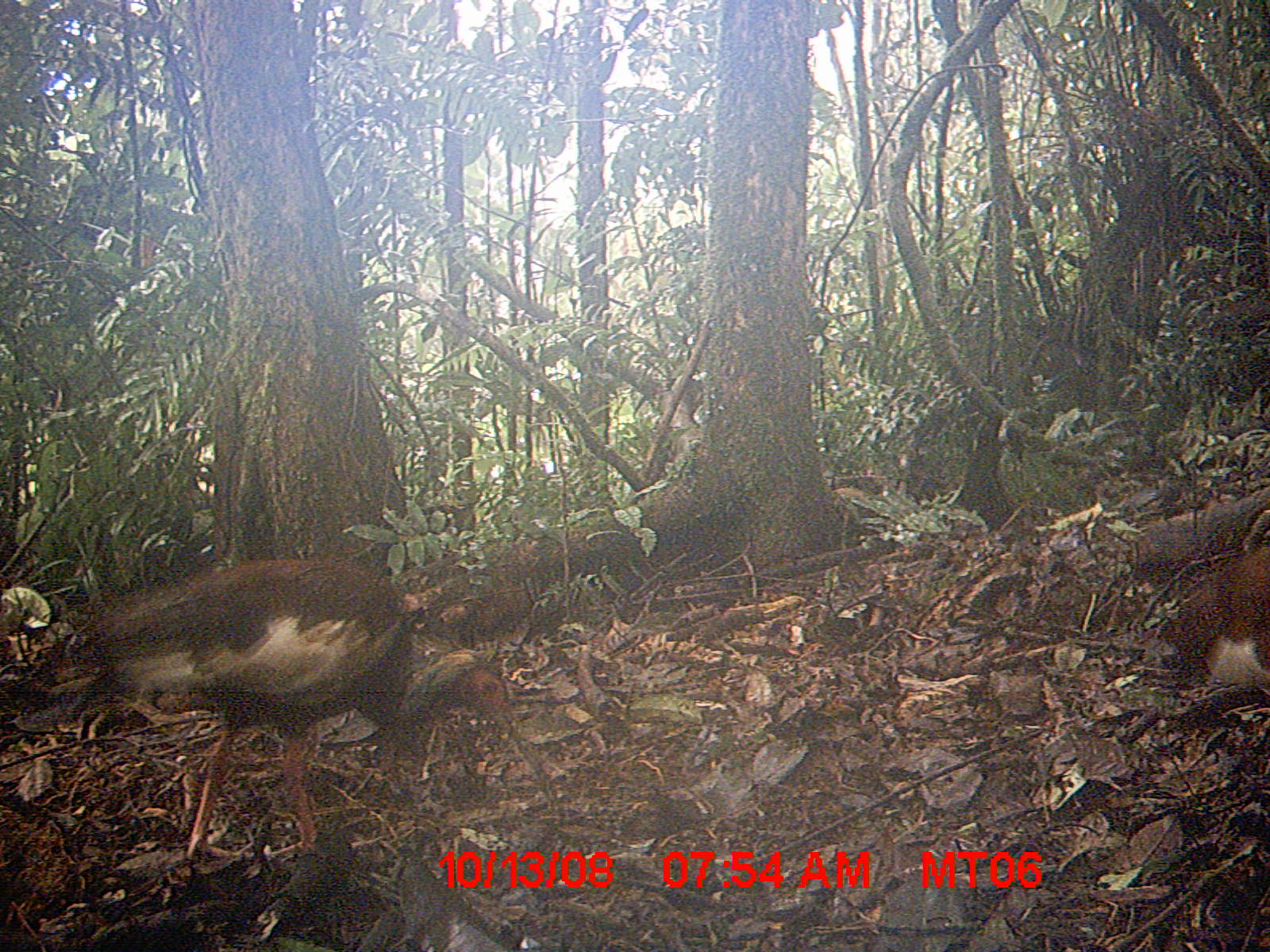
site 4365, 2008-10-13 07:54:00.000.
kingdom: Animalia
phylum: Chordata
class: Aves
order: Pelecaniformes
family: Threskiornithidae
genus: Lophotibis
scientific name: Lophotibis cristata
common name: madagascan ibis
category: lophotibis cristataa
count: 2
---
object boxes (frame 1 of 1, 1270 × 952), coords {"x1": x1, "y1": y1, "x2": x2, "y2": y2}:
lophotibis cristataa: {"x1": 35, "y1": 557, "x2": 560, "y2": 857}; {"x1": 1159, "y1": 544, "x2": 1270, "y2": 689}